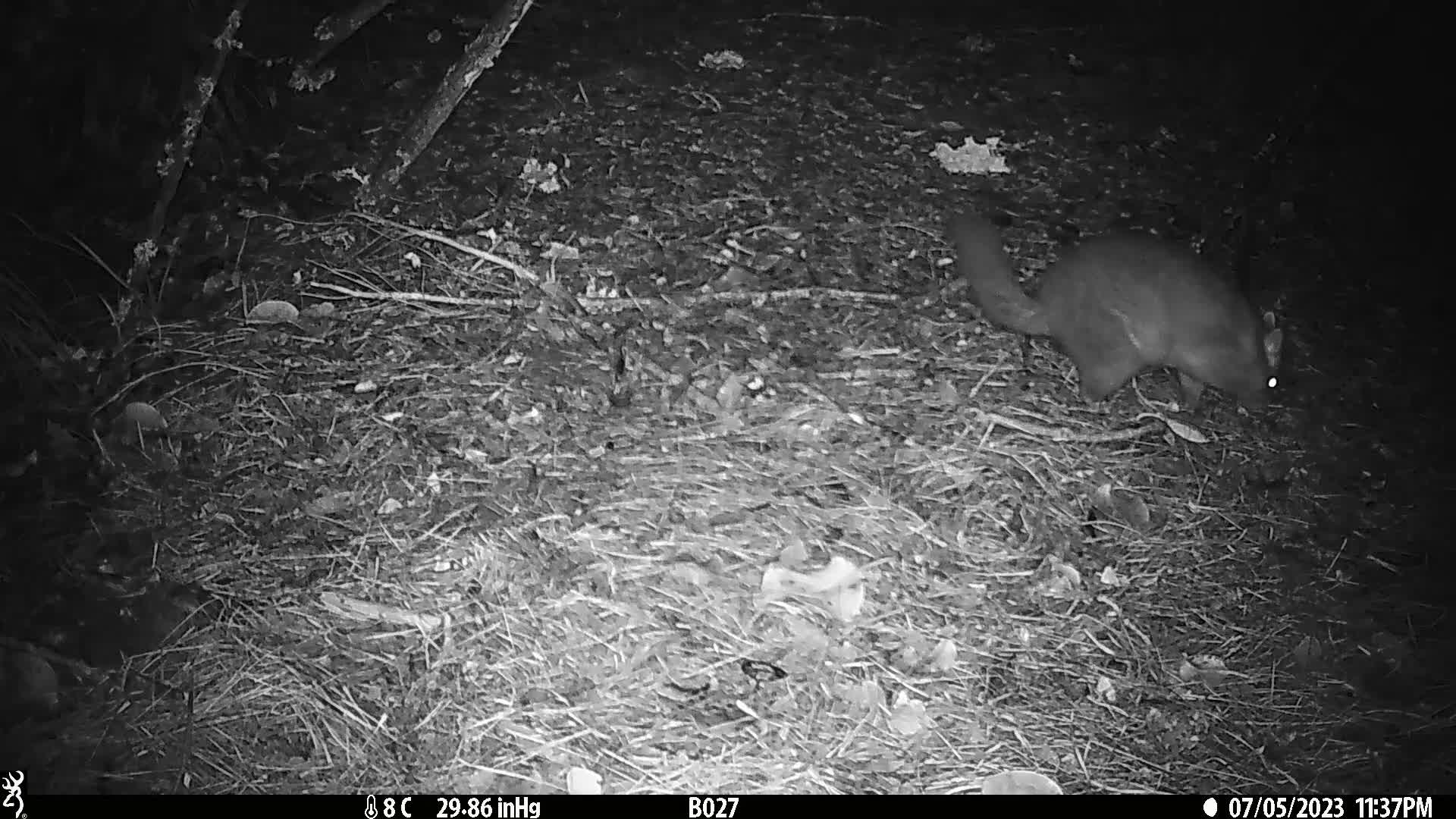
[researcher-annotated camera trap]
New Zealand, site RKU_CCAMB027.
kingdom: Animalia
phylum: Chordata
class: Mammalia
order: Diprotodontia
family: Phalangeridae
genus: Trichosurus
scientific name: Trichosurus vulpecula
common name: common brushtail possum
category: possum